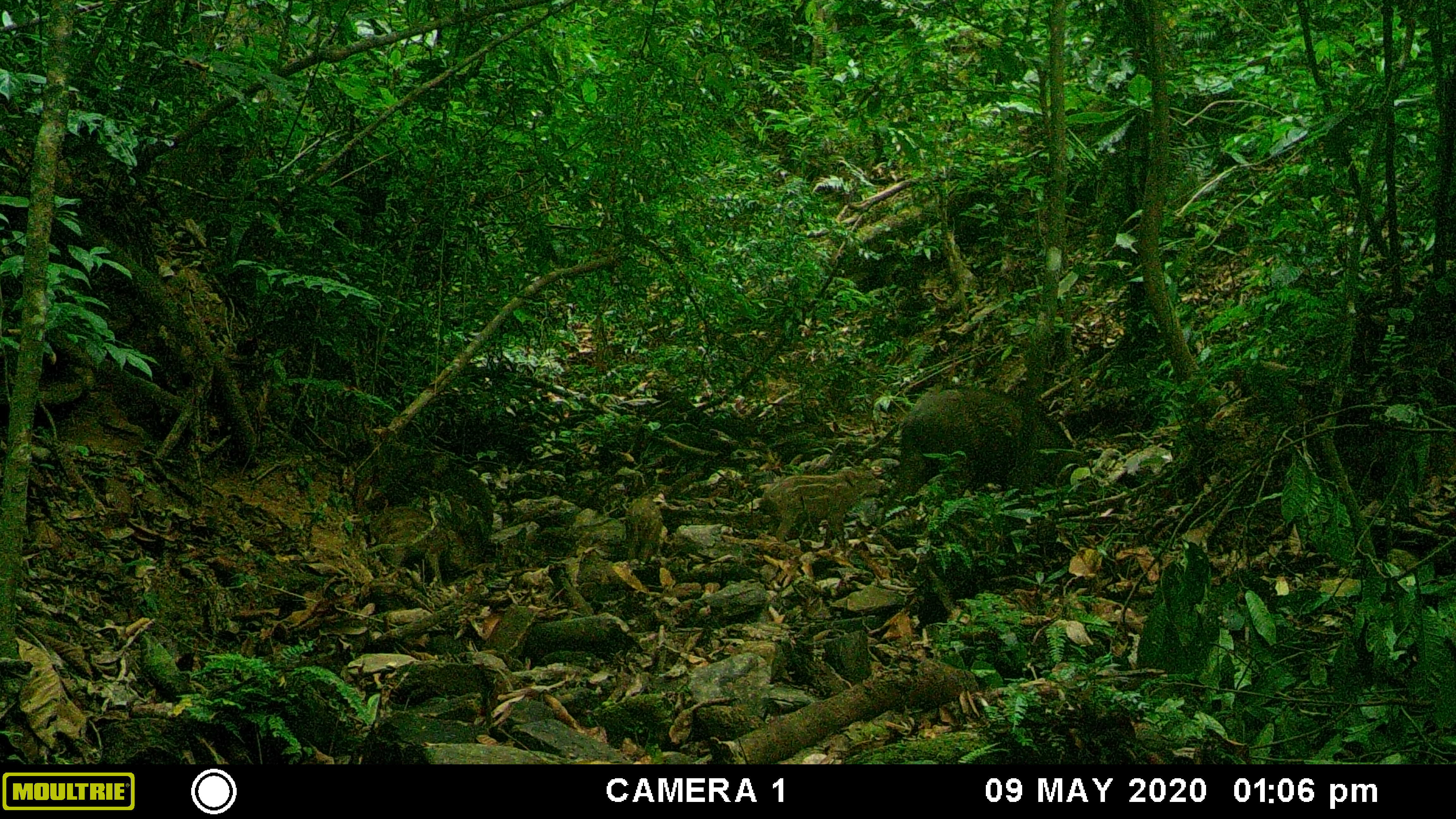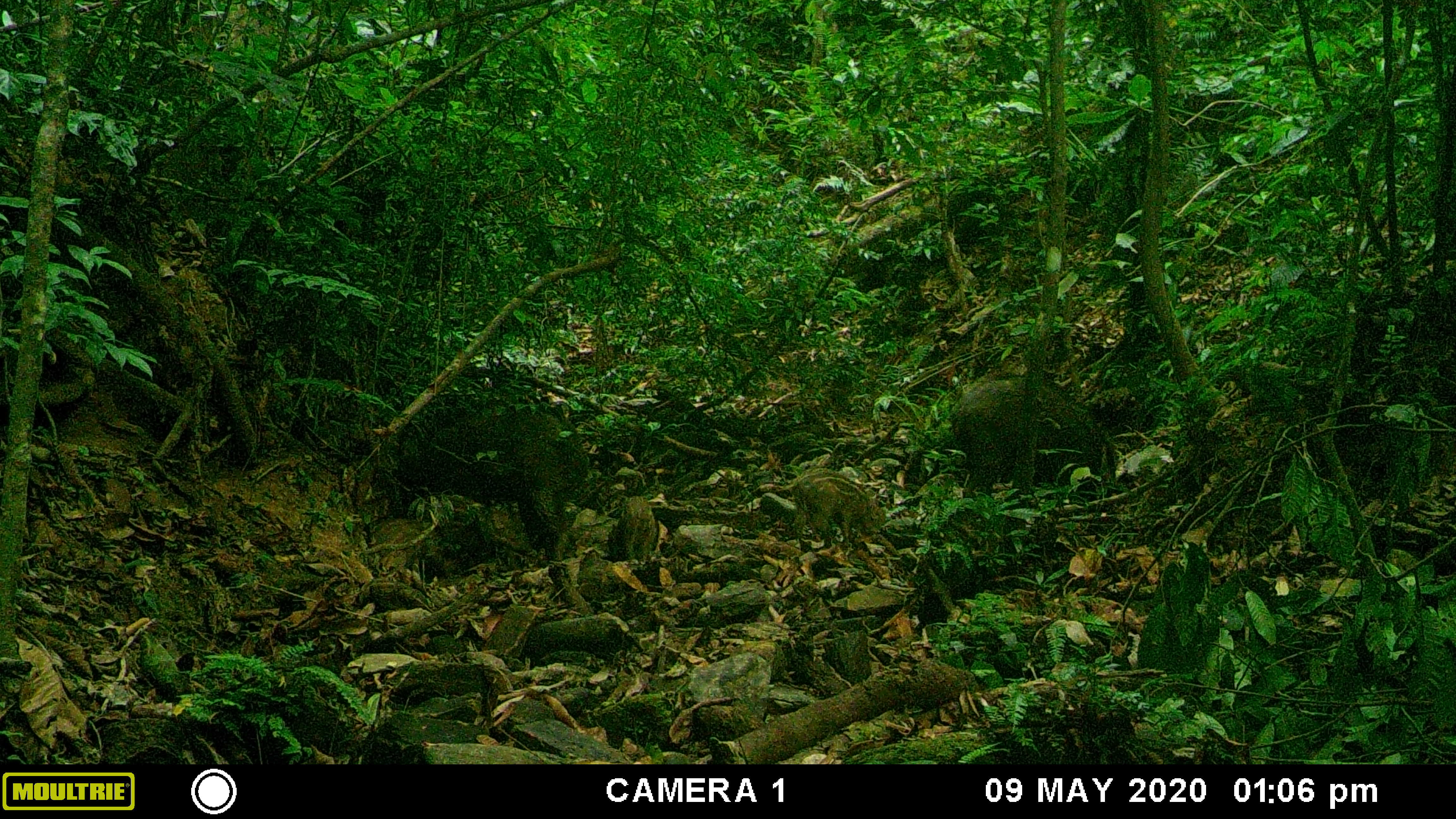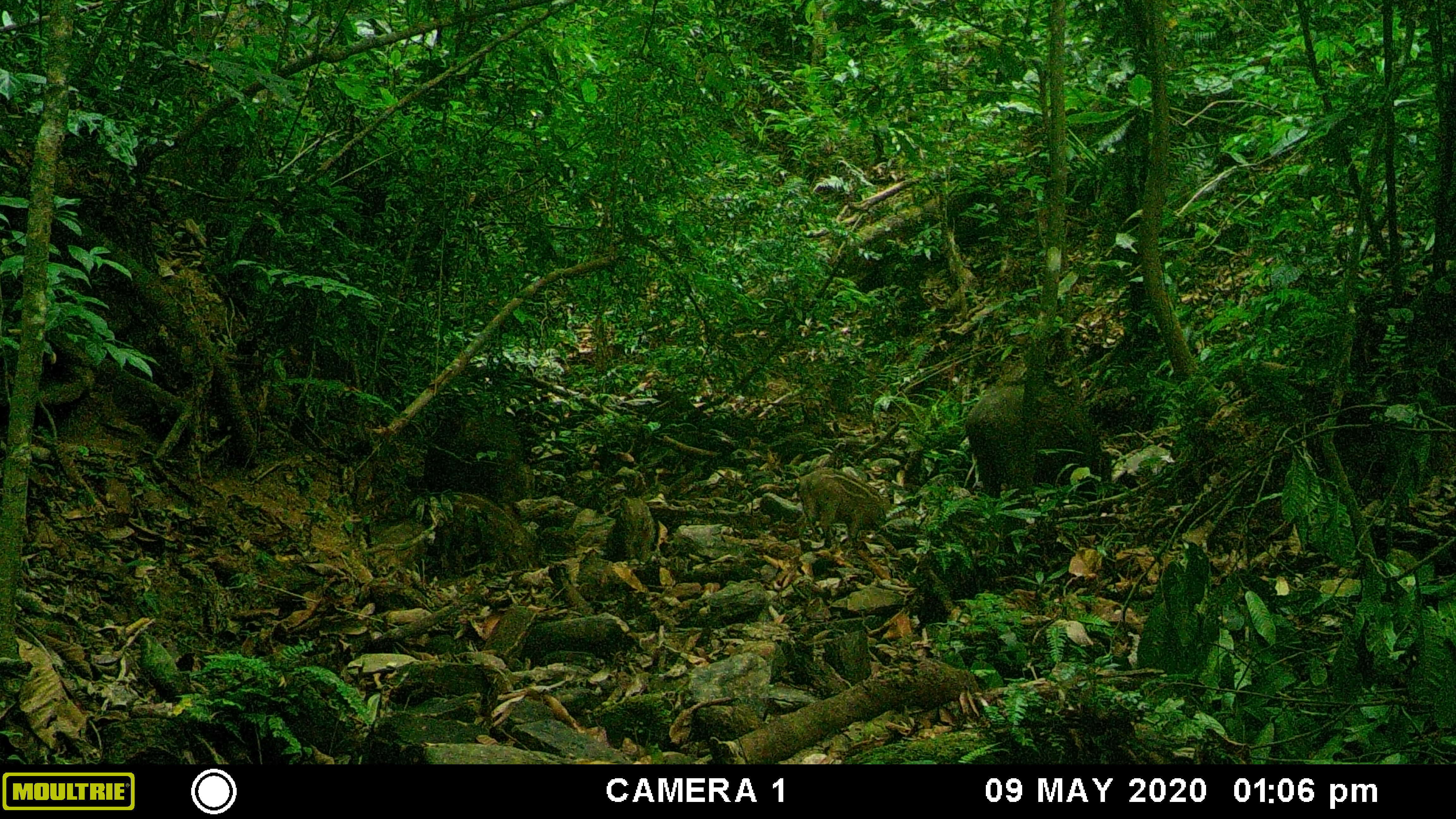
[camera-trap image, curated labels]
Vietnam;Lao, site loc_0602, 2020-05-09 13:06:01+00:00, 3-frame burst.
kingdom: Animalia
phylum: Chordata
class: Mammalia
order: Artiodactyla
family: Suidae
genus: Sus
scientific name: Sus scrofa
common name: eurasian wild pig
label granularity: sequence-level